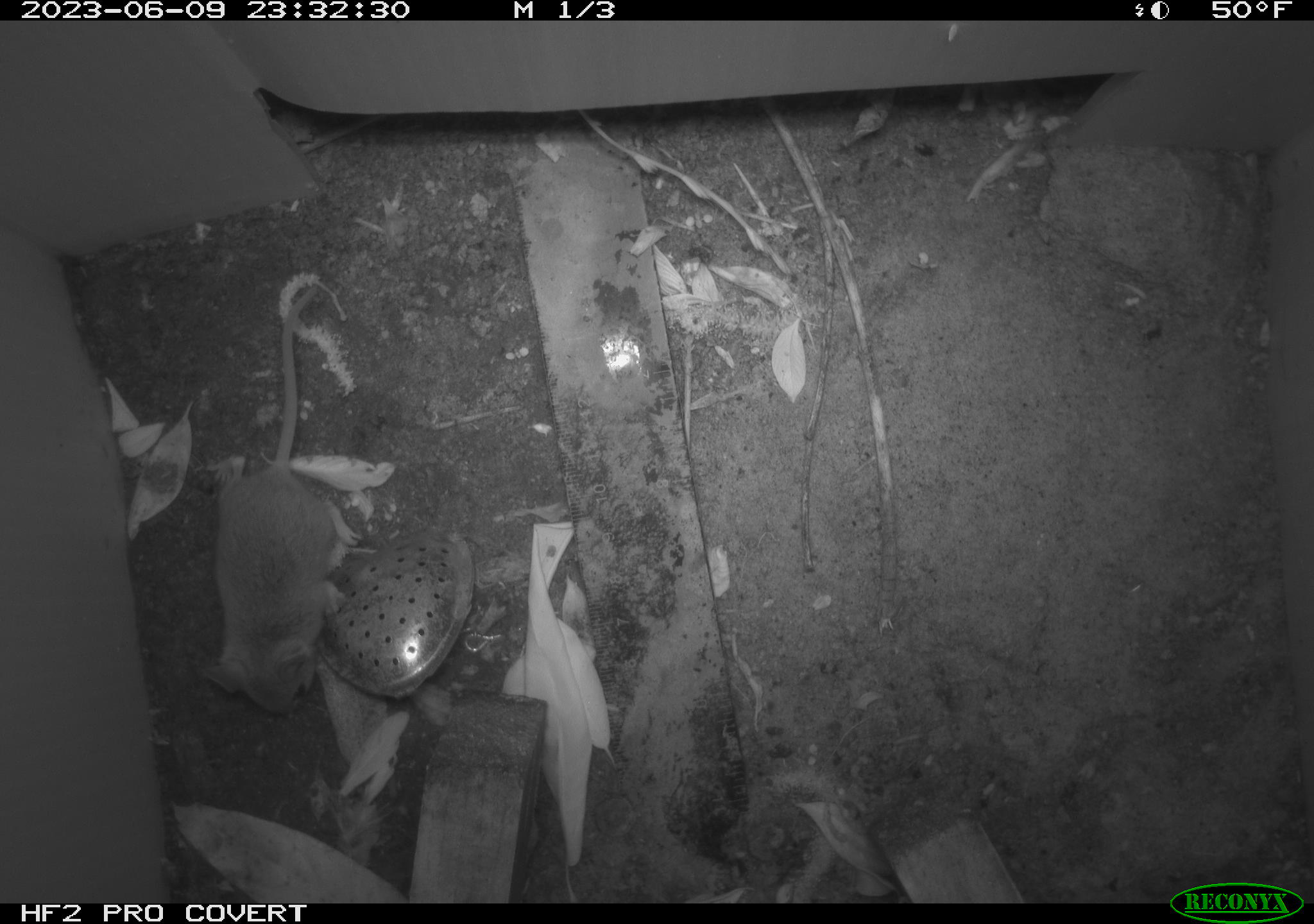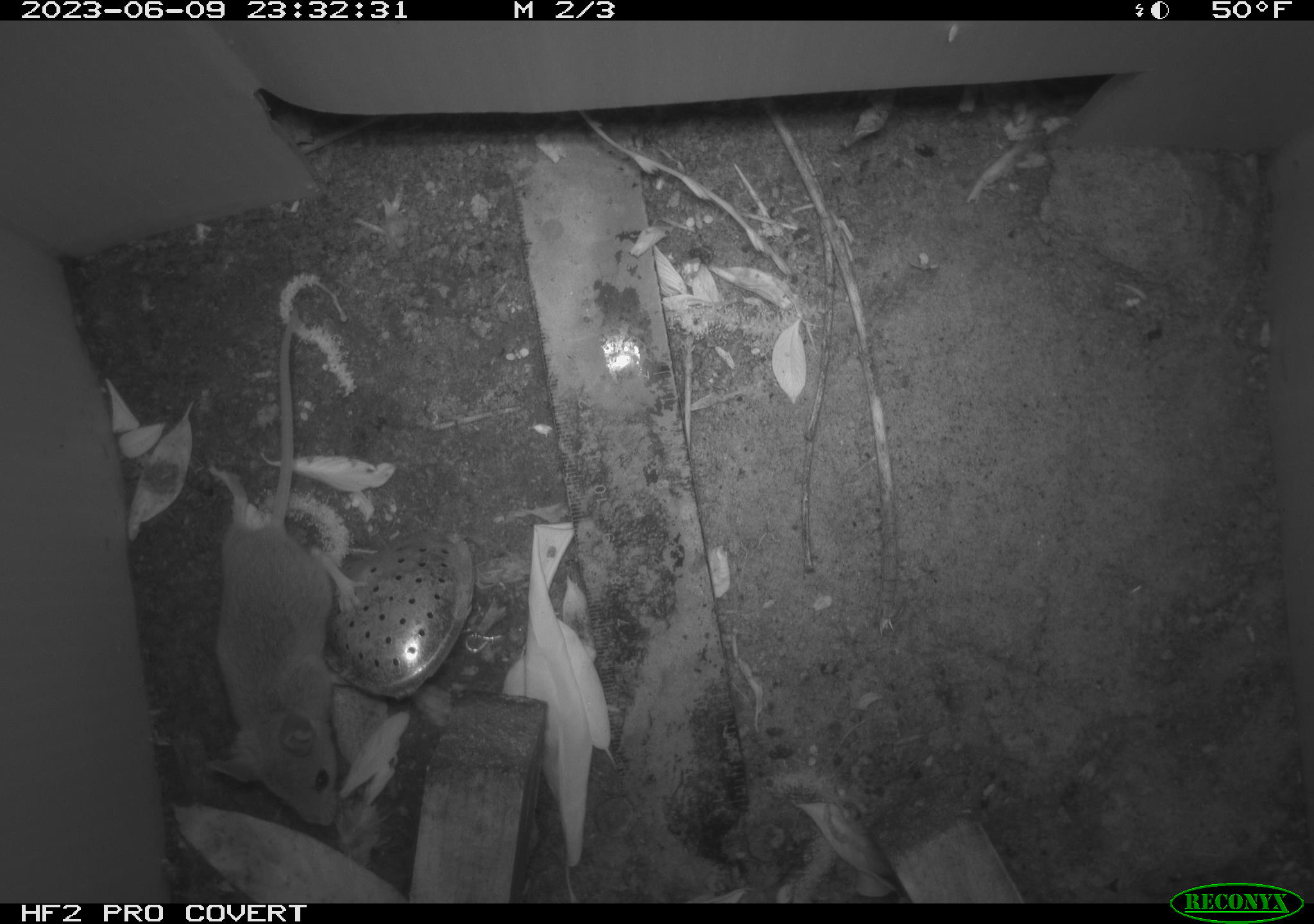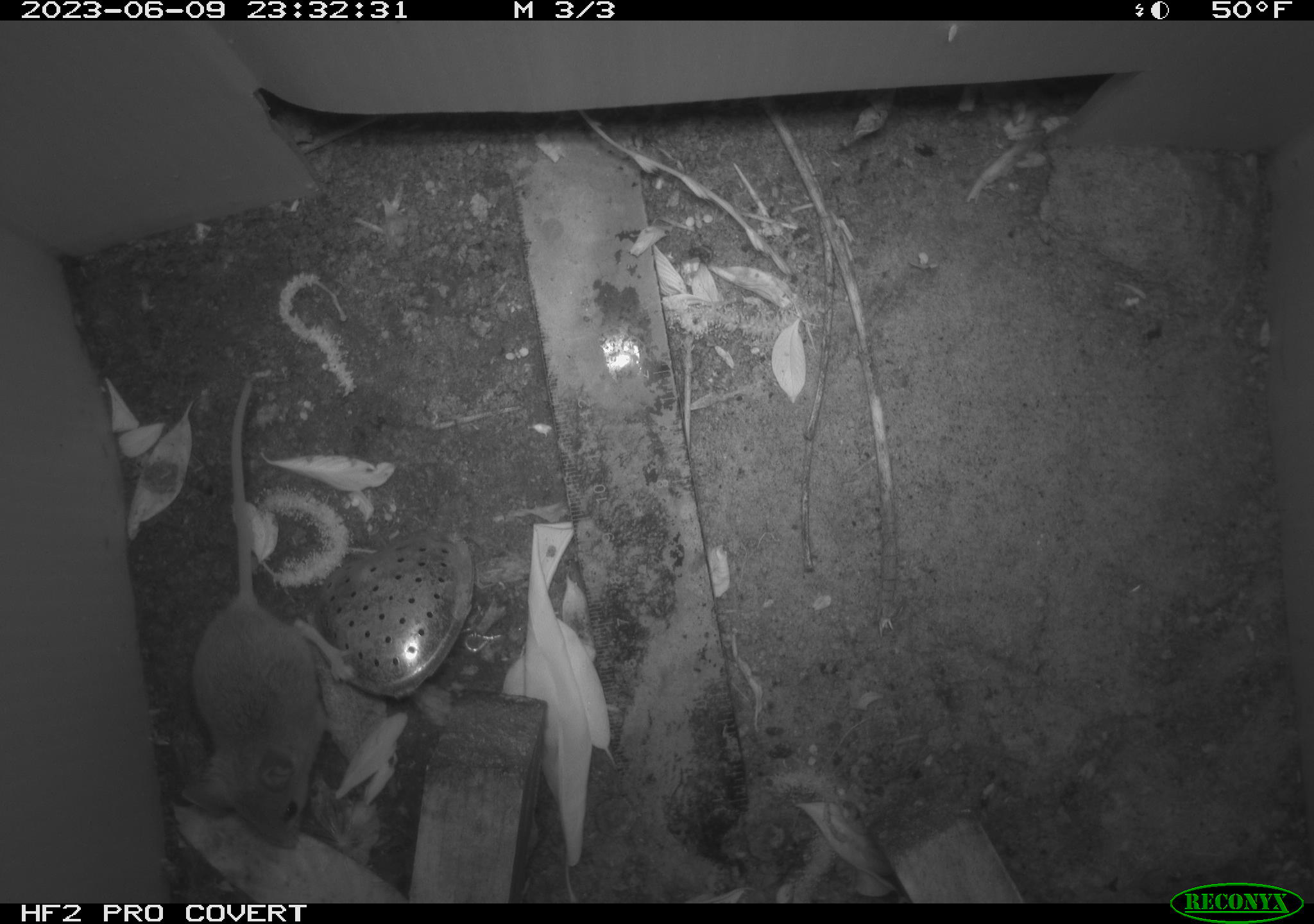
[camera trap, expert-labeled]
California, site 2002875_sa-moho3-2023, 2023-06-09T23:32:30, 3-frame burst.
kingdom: Animalia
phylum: Chordata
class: Mammalia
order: Rodentia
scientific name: Rodentia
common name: mouse species